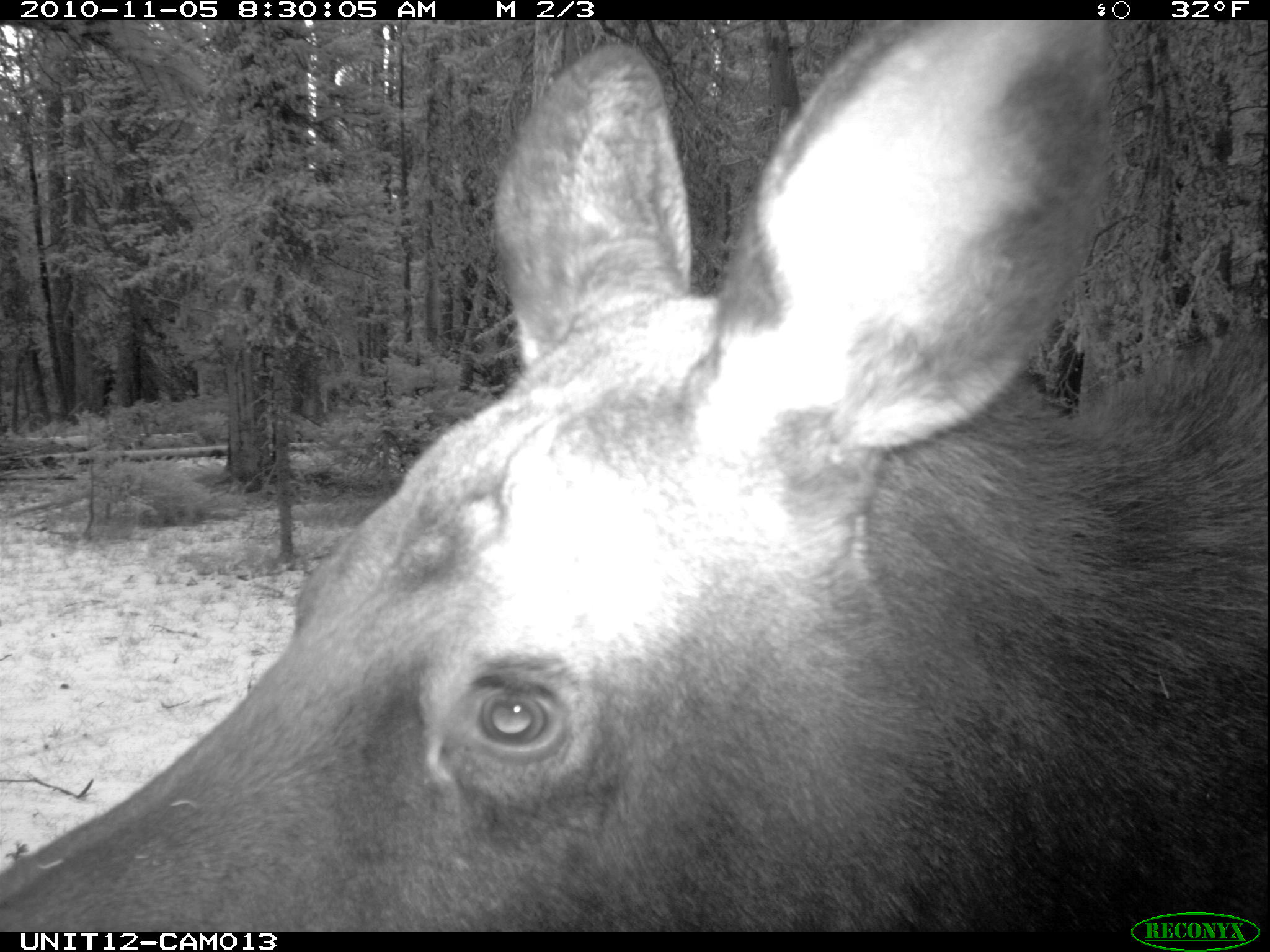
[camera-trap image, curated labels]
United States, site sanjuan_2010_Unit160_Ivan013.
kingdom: Animalia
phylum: Chordata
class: Mammalia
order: Artiodactyla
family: Cervidae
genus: Alces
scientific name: Alces alces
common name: moose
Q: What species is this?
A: Alces alces (moose).